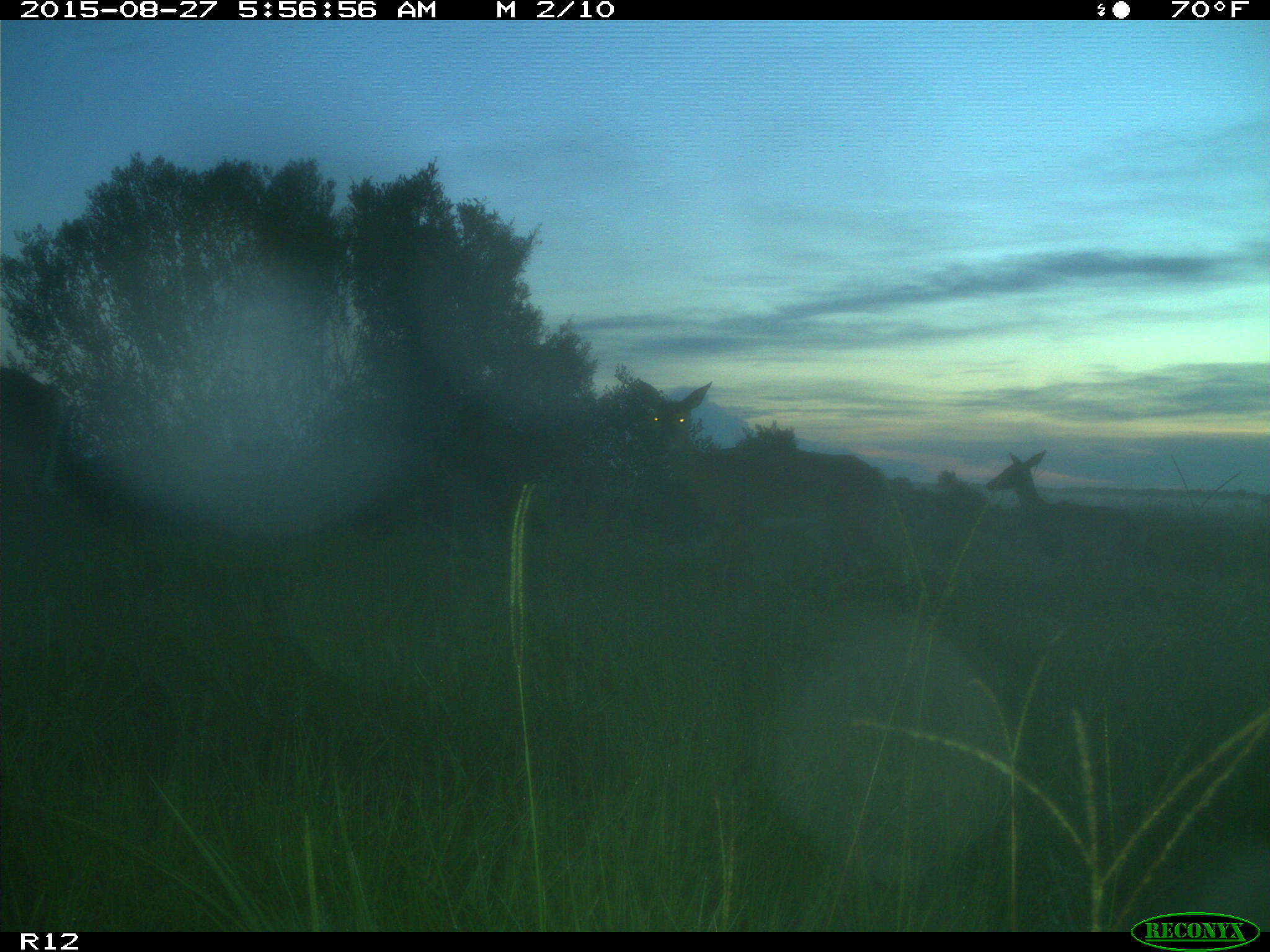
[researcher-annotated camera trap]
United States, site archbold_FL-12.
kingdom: Animalia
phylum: Chordata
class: Mammalia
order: Artiodactyla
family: Cervidae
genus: Odocoileus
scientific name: Odocoileus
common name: deer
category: unidentified deer